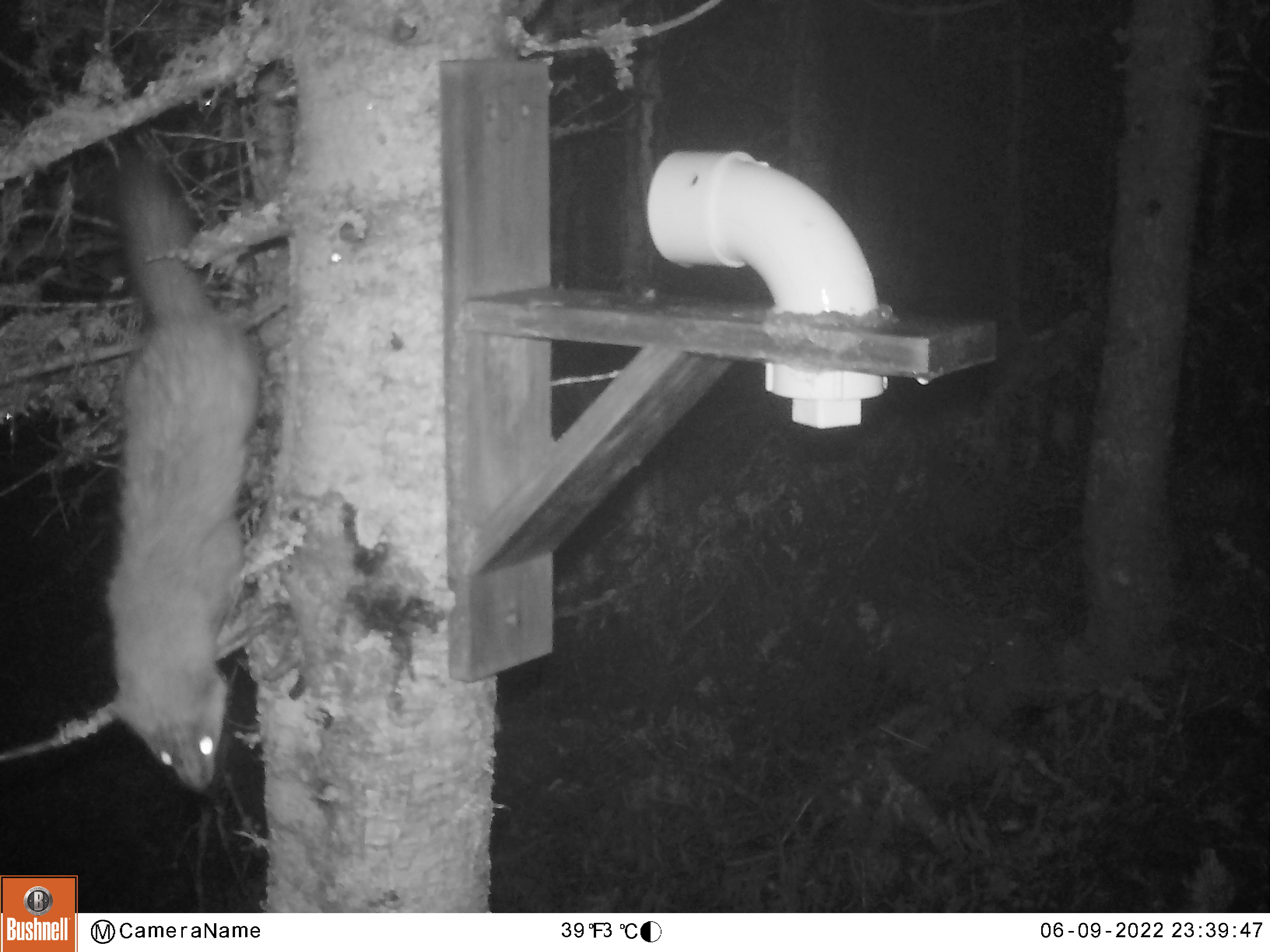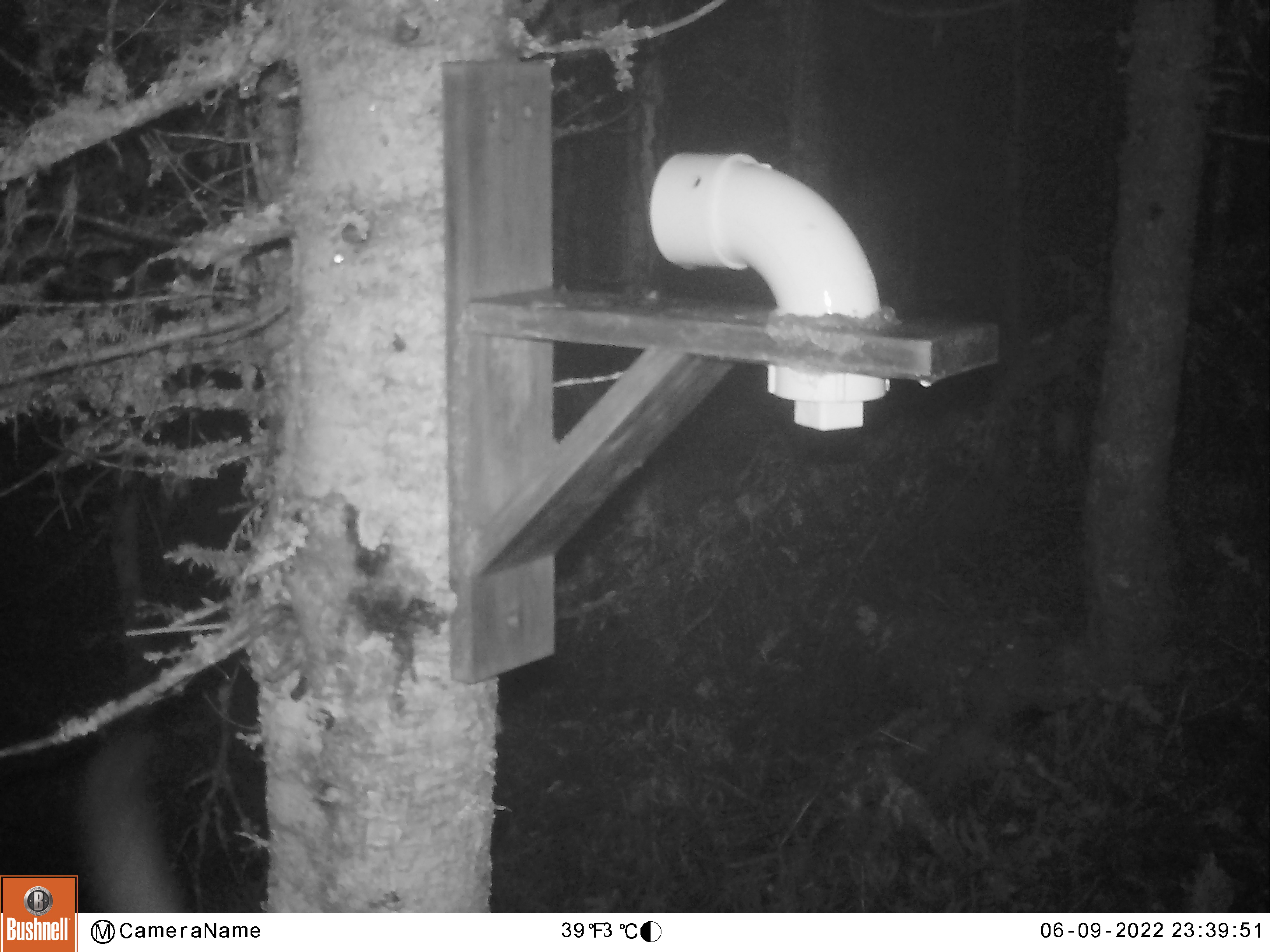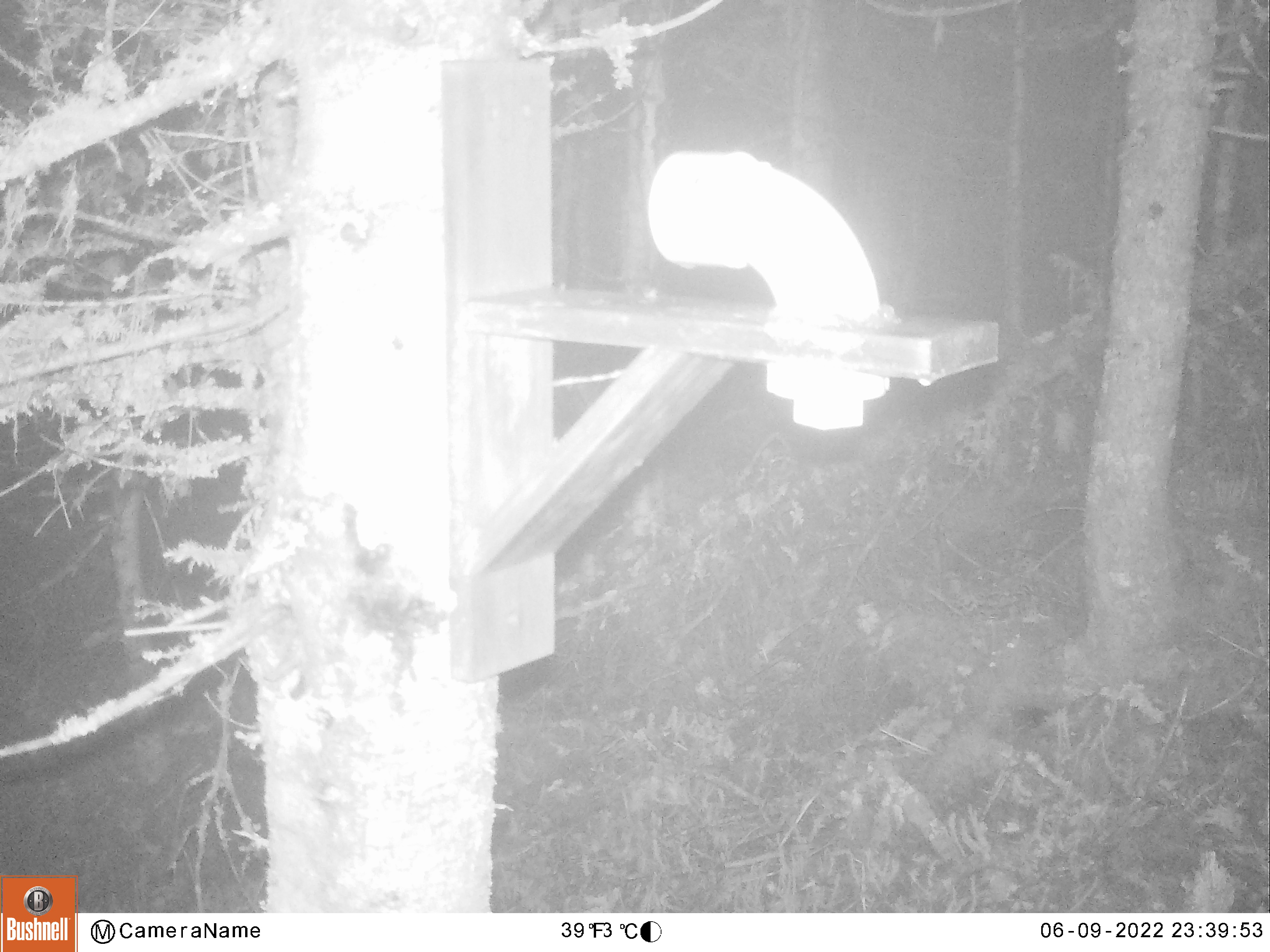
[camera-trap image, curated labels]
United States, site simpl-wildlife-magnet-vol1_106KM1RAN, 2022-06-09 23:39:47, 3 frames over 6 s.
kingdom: Animalia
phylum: Chordata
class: Mammalia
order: Carnivora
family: Mustelidae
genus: Martes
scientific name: Martes americana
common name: american marten